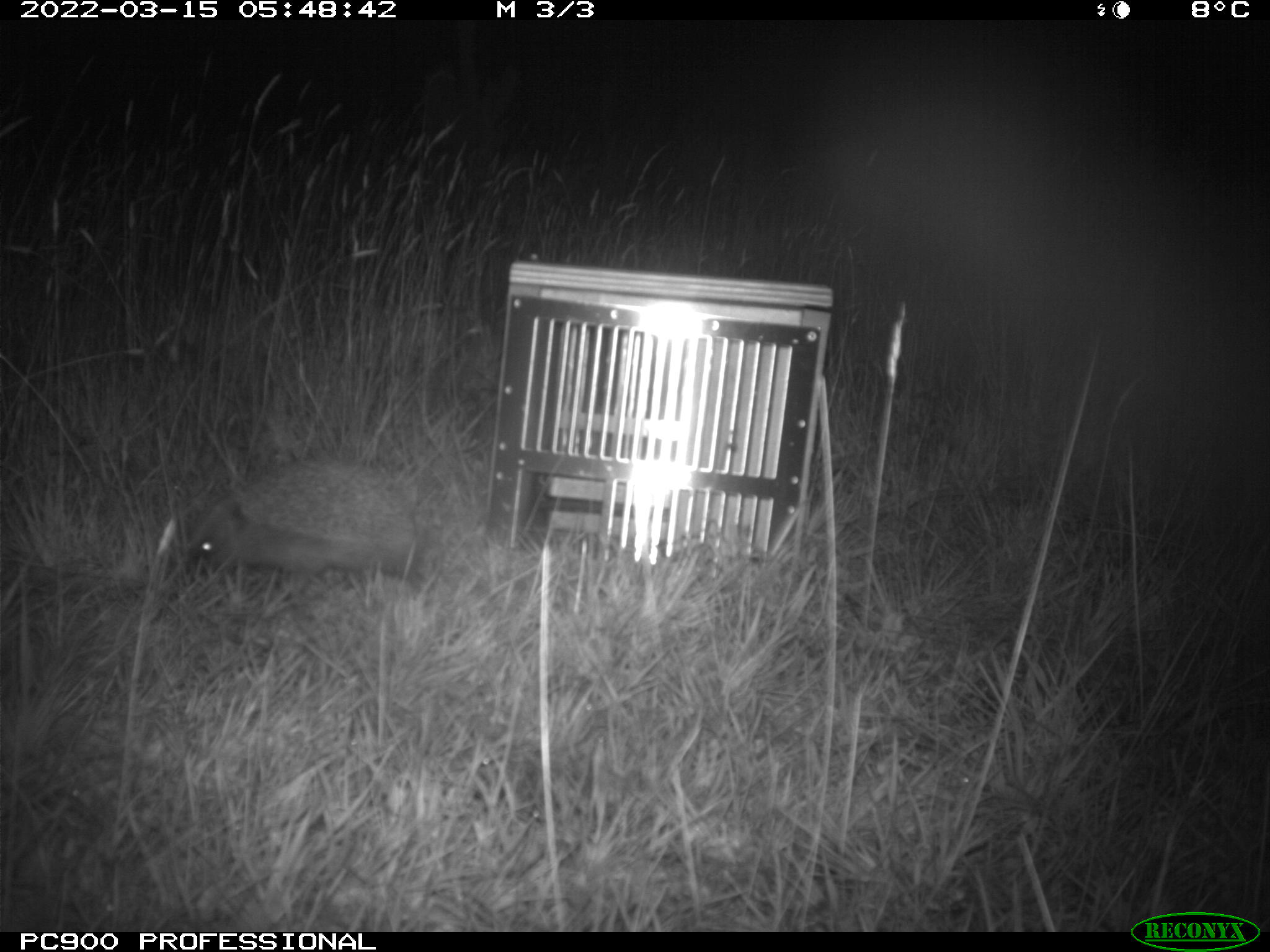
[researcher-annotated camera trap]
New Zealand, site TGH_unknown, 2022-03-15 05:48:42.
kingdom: Animalia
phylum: Chordata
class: Mammalia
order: Eulipotyphla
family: Erinaceidae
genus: Erinaceus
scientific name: Erinaceus europaeus europaeus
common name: european hedgehog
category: hedgehog